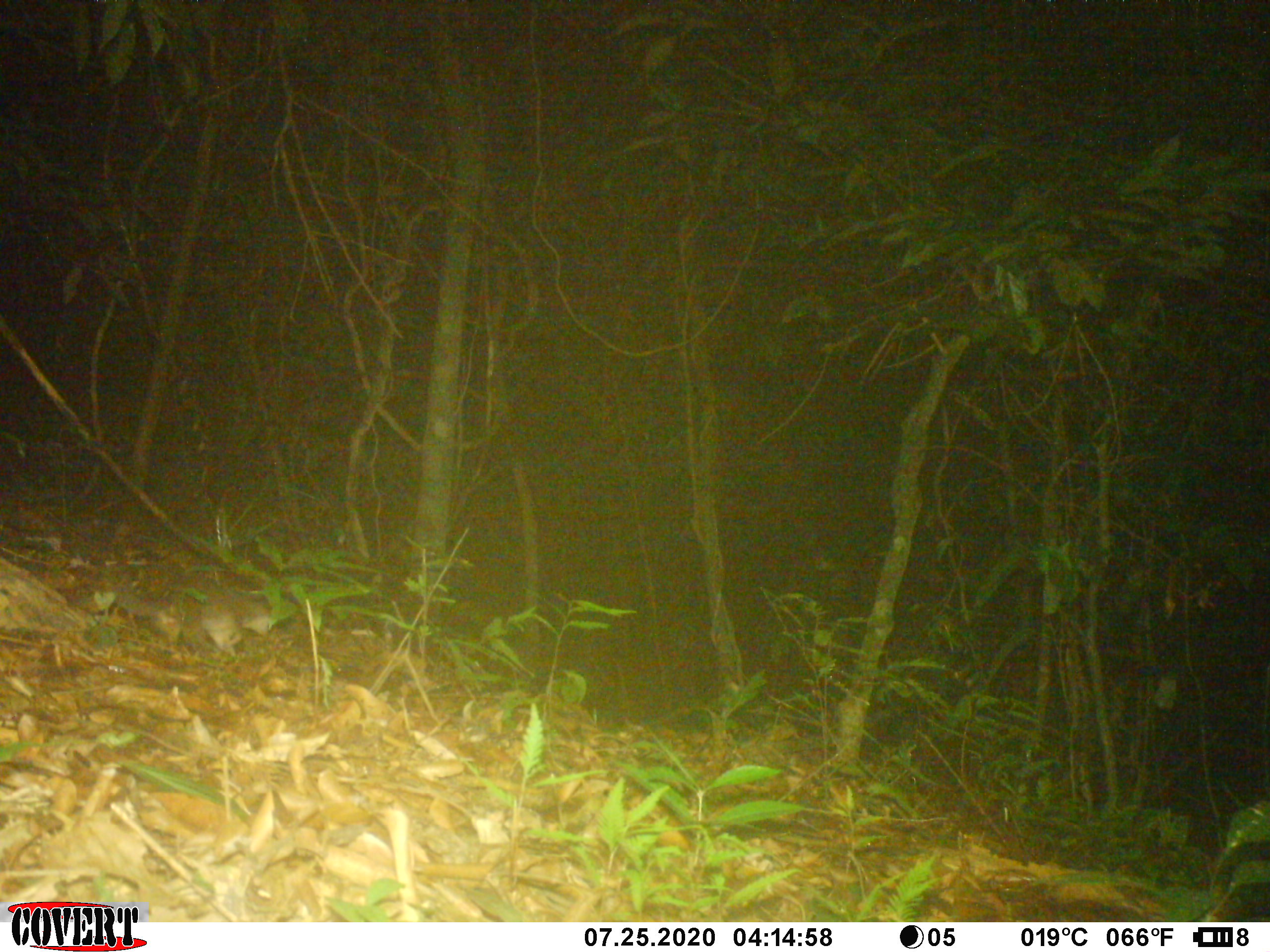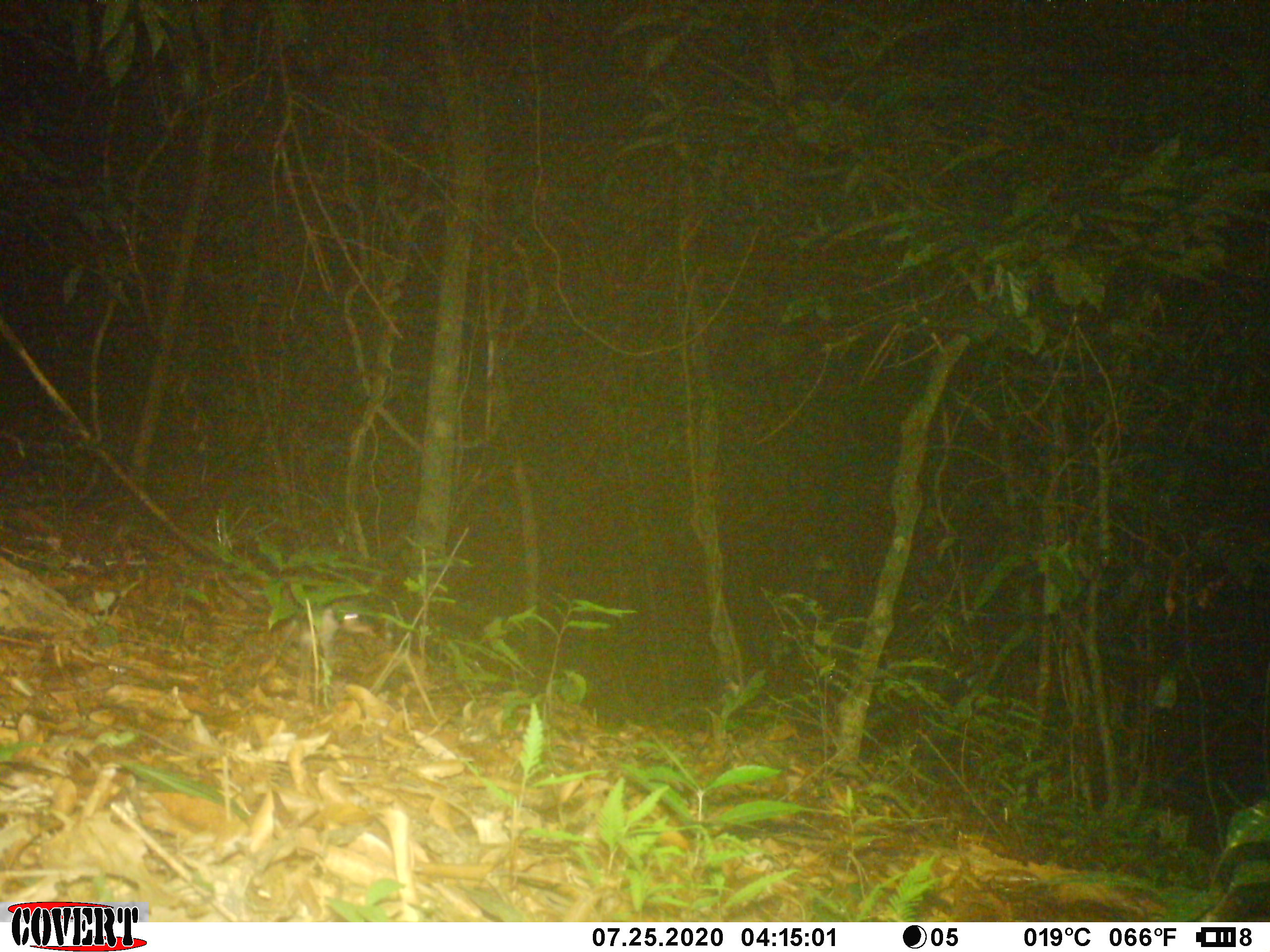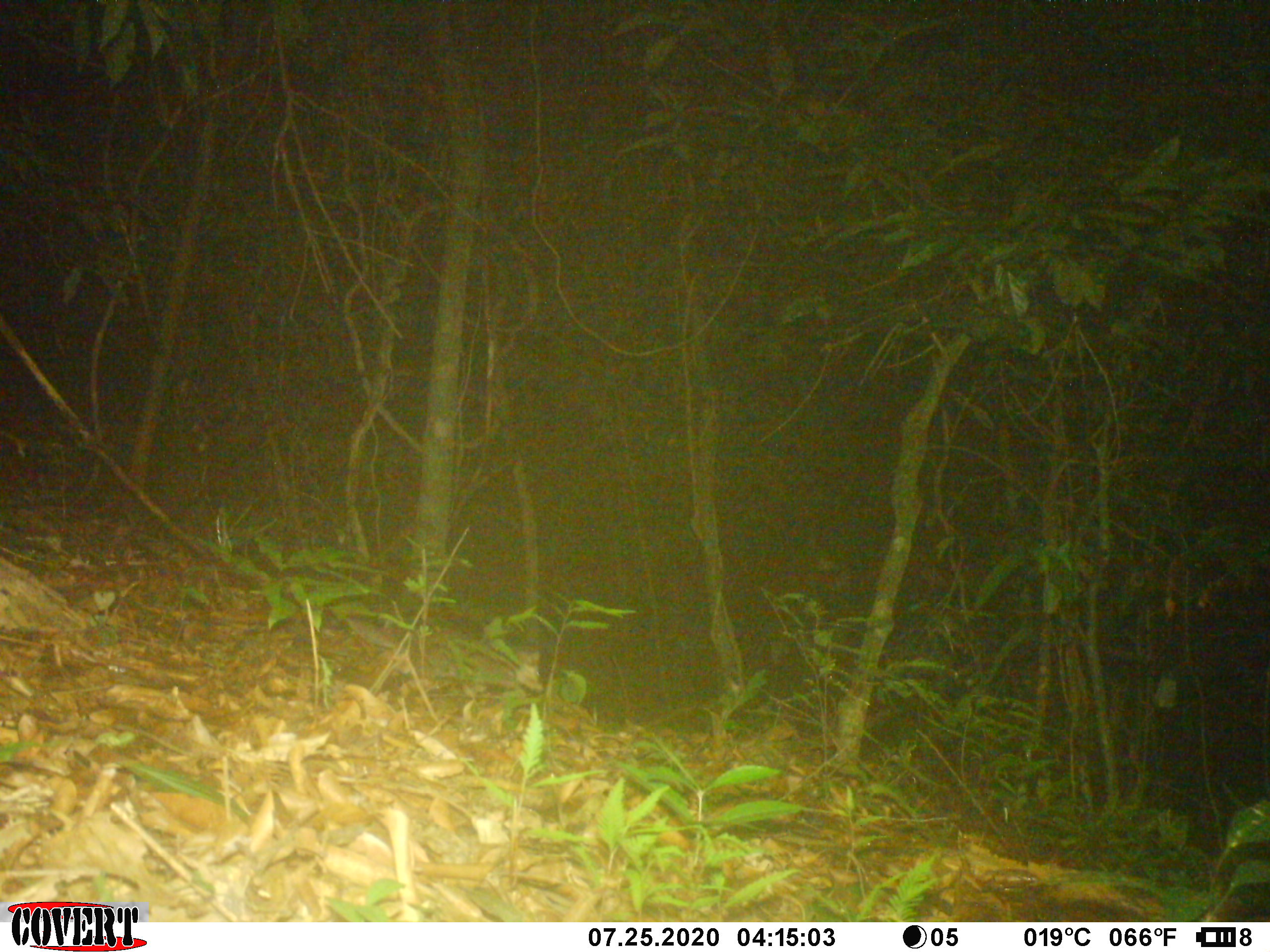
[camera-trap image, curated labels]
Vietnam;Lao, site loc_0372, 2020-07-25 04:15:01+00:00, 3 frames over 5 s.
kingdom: Animalia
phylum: Chordata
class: Mammalia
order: Carnivora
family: Mustelidae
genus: Melogale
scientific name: Melogale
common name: ferret badger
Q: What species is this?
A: Ferret badger (Melogale).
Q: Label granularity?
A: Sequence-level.